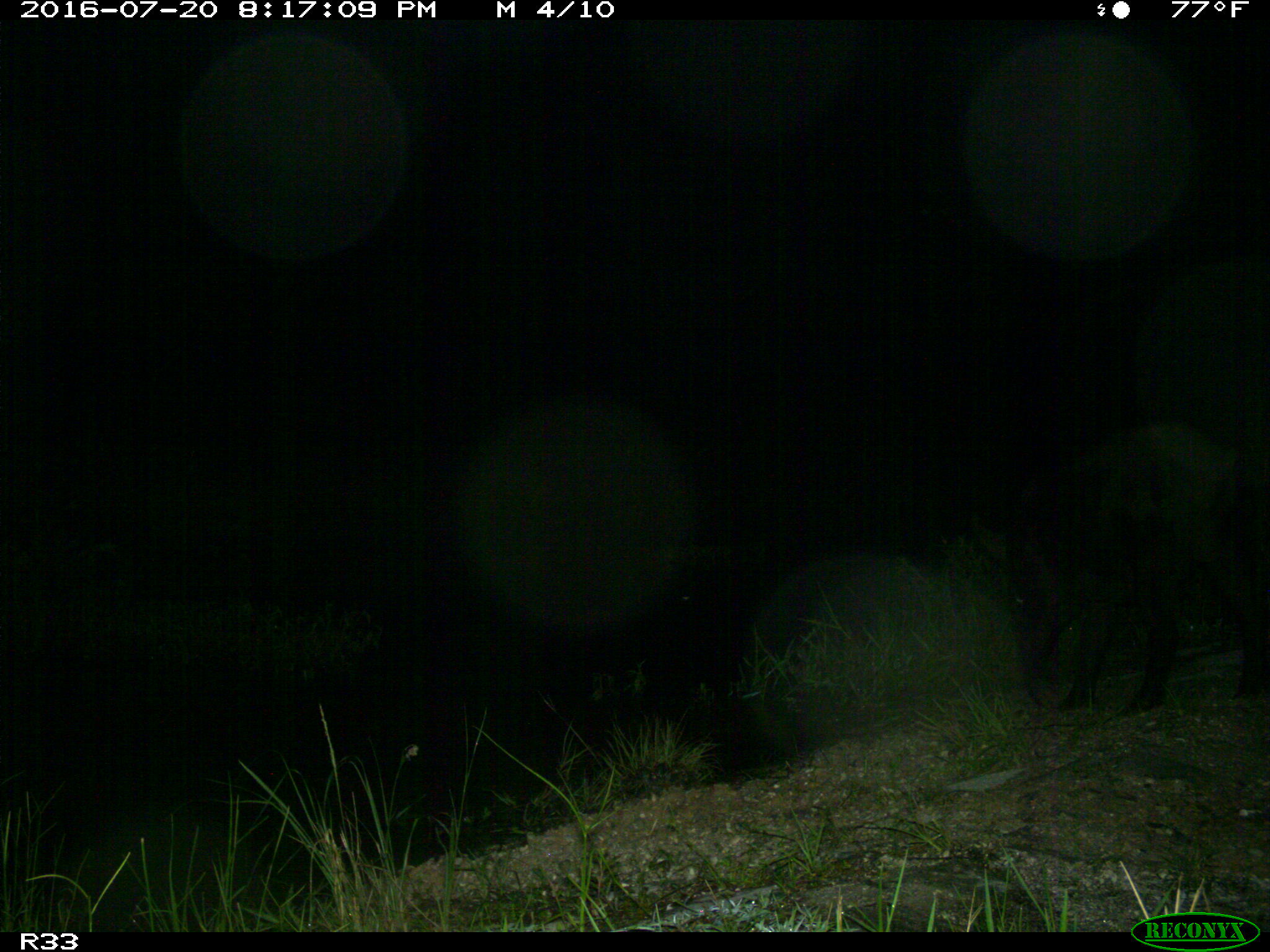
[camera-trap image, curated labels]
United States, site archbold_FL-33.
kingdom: Animalia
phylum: Chordata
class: Mammalia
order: Artiodactyla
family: Suidae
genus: Sus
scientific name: Sus scrofa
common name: wild boar